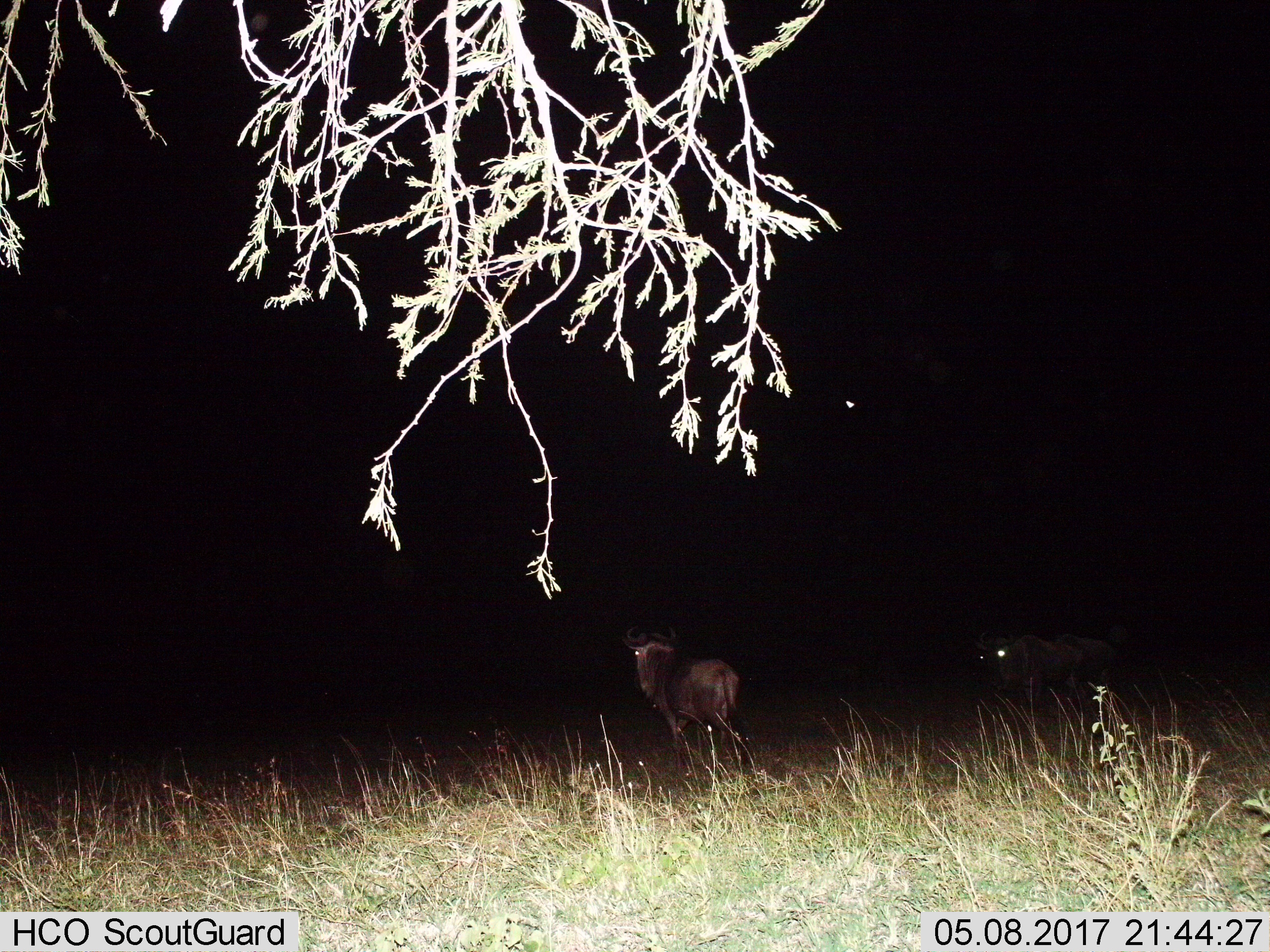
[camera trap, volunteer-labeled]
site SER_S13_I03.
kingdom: Animalia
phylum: Chordata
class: Mammalia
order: Artiodactyla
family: Bovidae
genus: Connochaetes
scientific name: Connochaetes taurinus taurinus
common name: blue wildebeest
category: wildebeestblue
Wildebeestblue (blue wildebeest) (Connochaetes taurinus taurinus), count 2. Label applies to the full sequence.